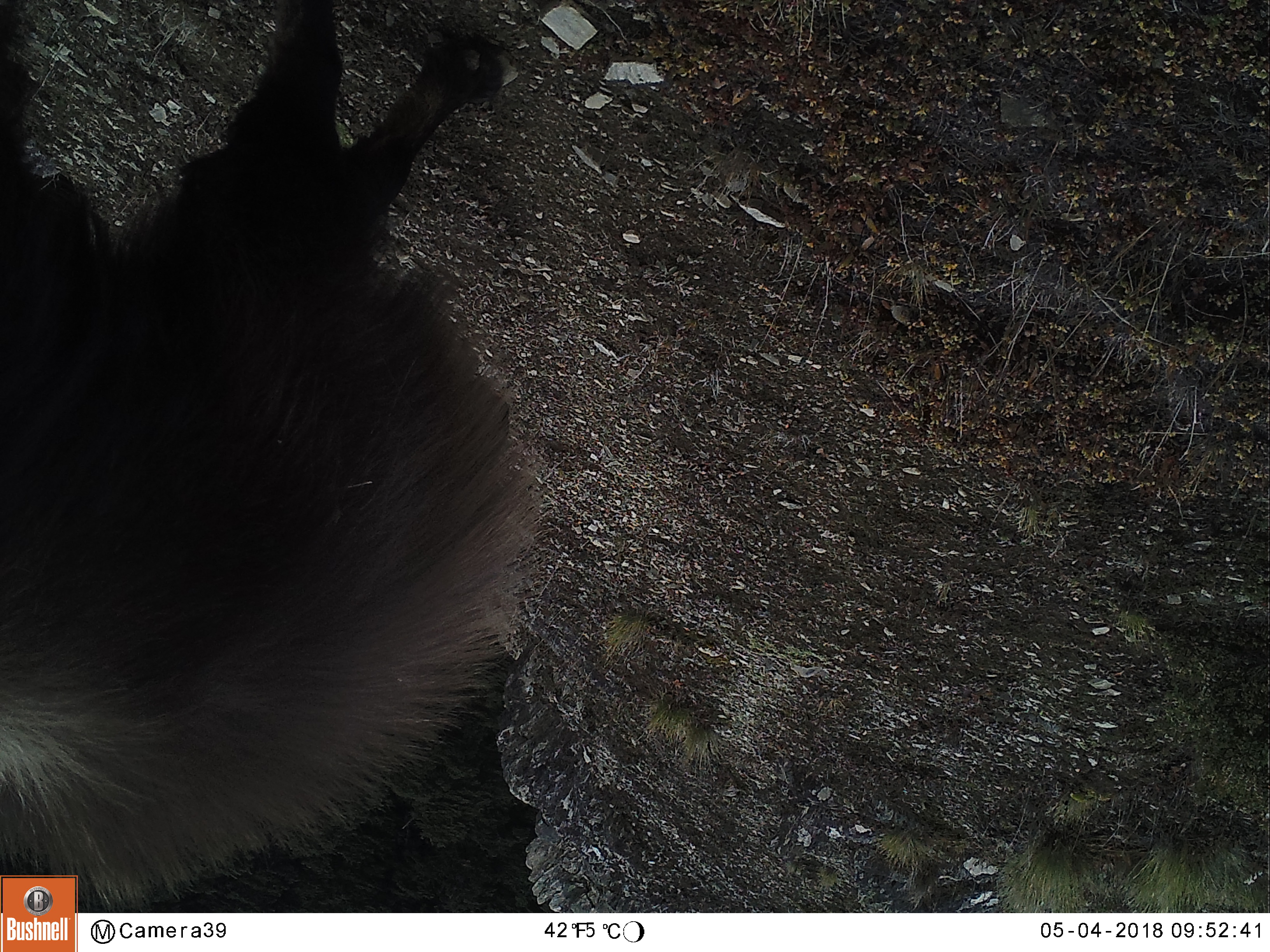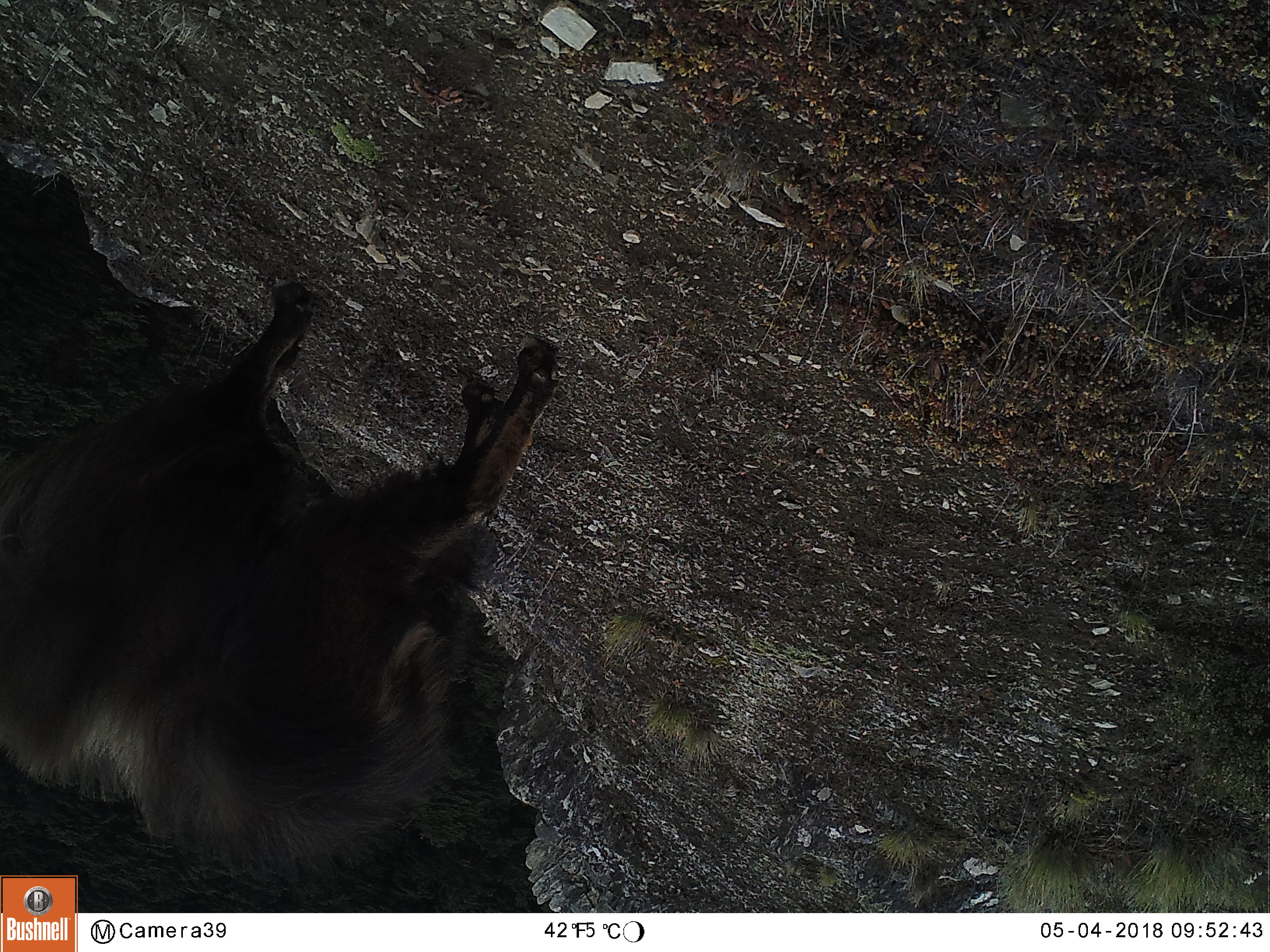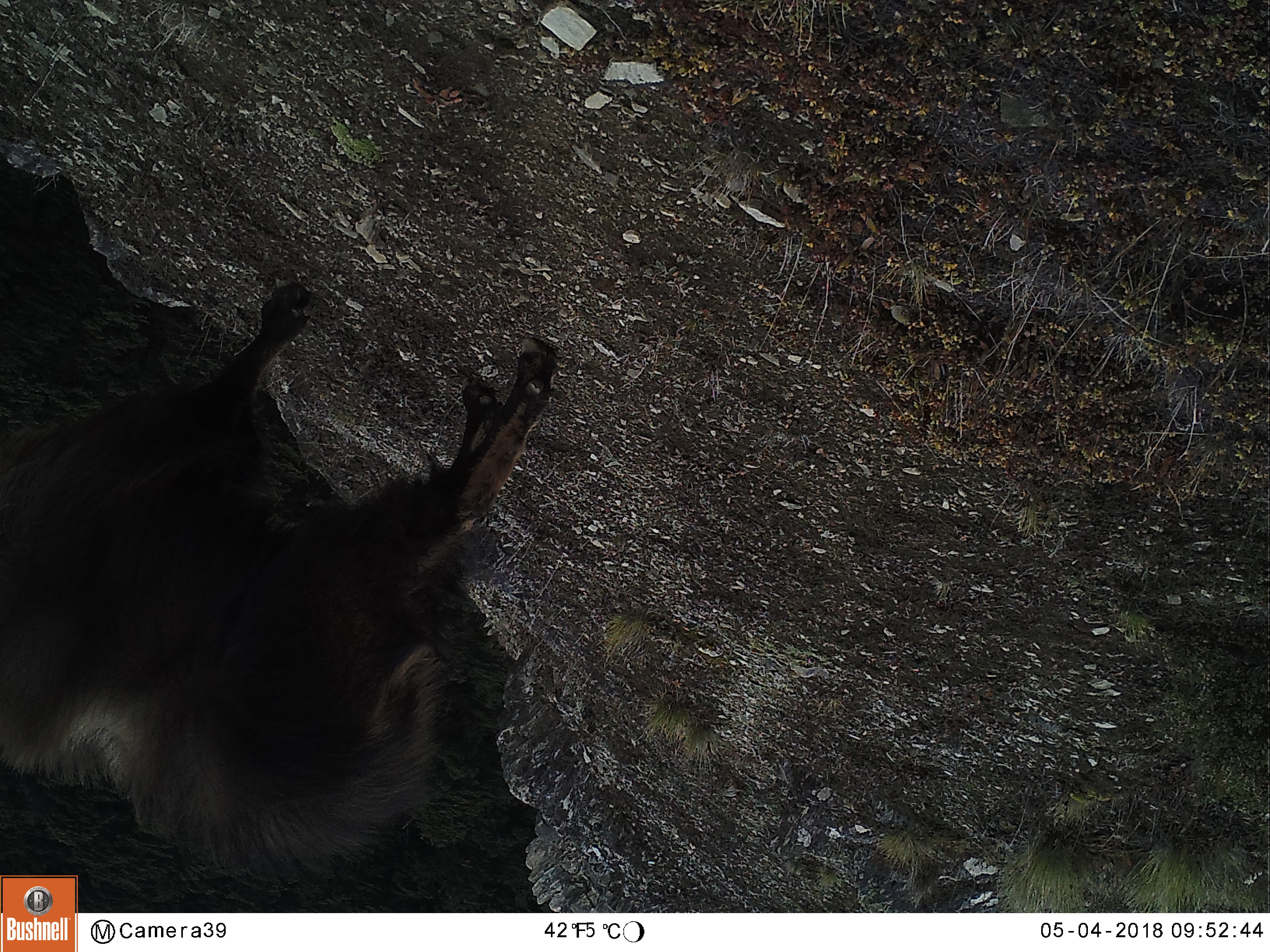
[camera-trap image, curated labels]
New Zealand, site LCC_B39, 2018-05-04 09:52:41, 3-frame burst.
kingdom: Animalia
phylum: Chordata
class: Mammalia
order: Artiodactyla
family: Bovidae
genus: Nilgiritragus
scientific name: Nilgiritragus hylocrius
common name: tahr